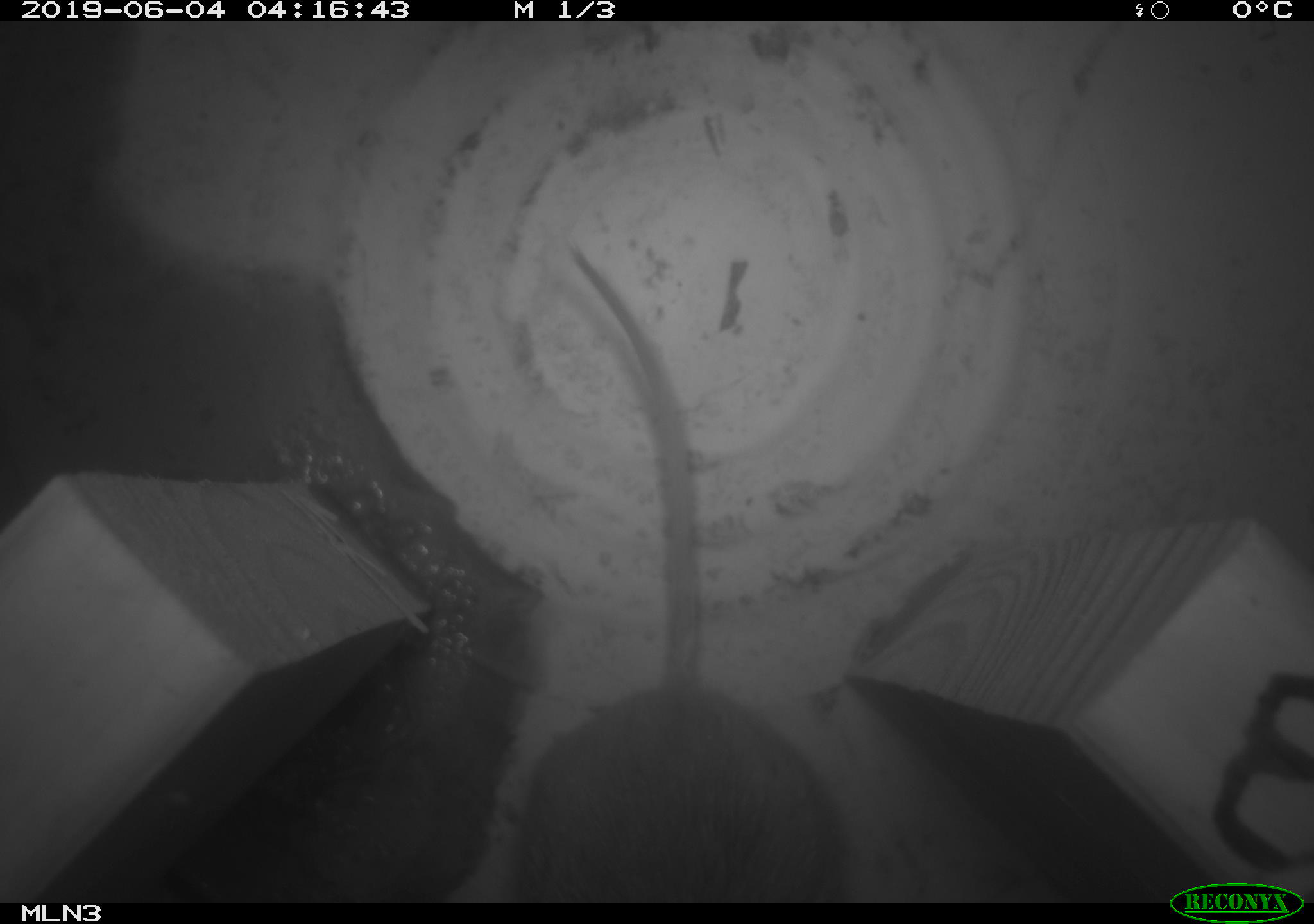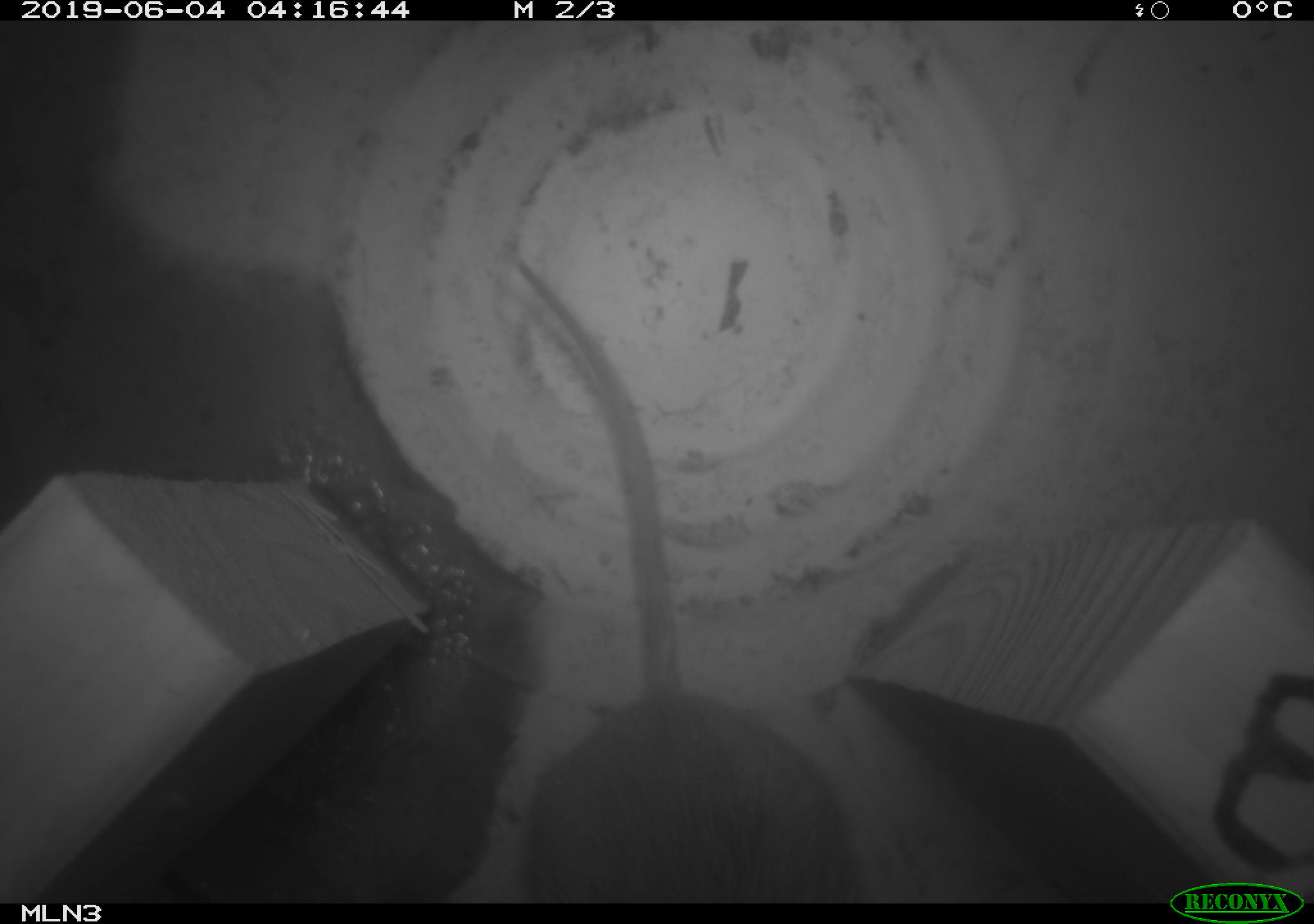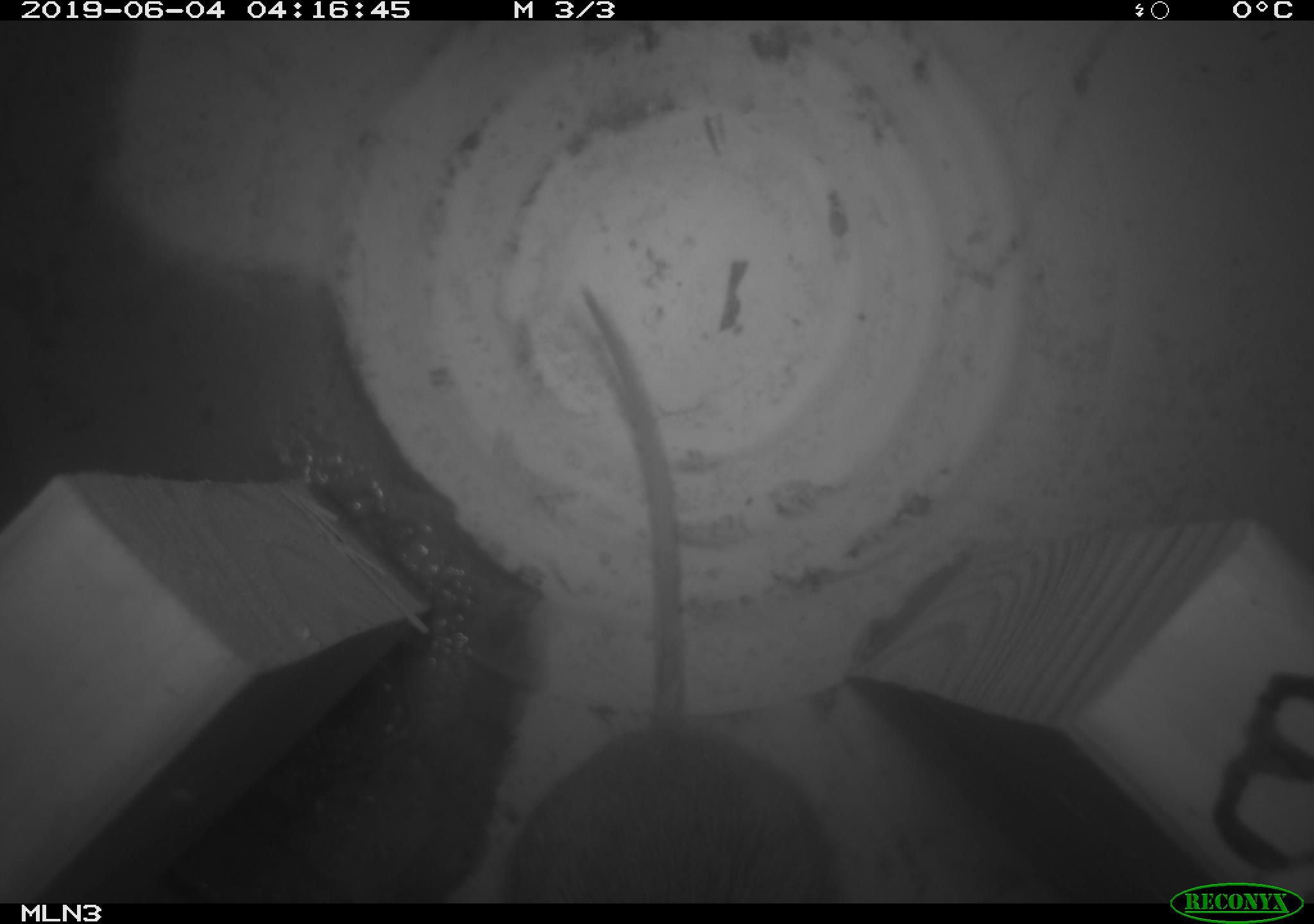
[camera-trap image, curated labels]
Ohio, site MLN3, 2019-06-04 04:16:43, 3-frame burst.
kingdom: Animalia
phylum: Chordata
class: Mammalia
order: Rodentia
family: Cricetidae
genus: Peromyscus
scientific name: Peromyscus leucopus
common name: white-footed mouse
White-footed mouse (Peromyscus leucopus).